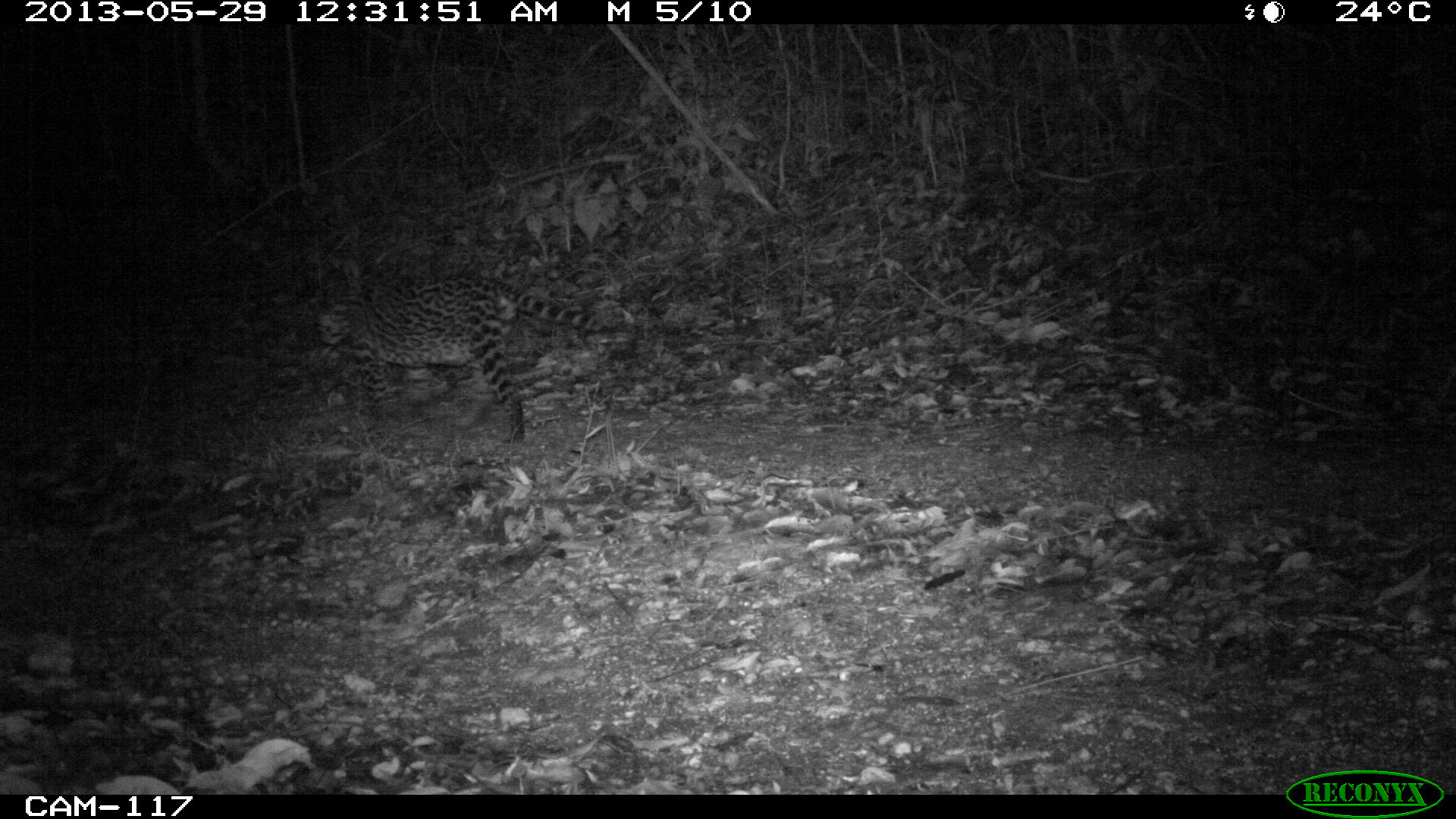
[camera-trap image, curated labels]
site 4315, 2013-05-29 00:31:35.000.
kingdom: Animalia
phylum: Chordata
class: Mammalia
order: Carnivora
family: Felidae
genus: Leopardus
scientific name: Leopardus pardalis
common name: ocelot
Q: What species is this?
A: Leopardus pardalis (ocelot).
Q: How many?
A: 1.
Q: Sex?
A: Female.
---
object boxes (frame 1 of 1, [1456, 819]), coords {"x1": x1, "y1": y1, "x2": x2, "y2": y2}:
leopardus pardalis: {"x1": 311, "y1": 260, "x2": 605, "y2": 446}